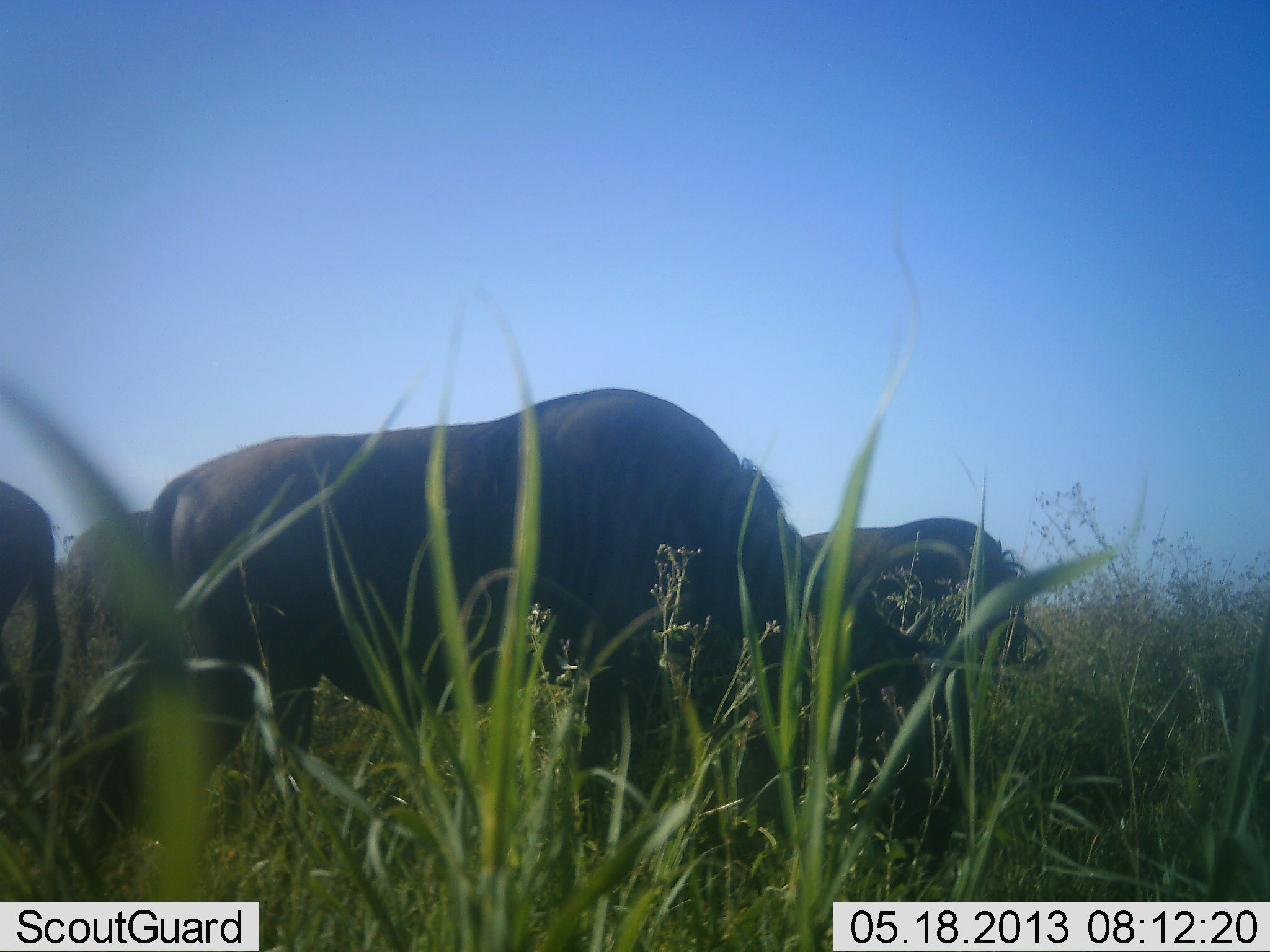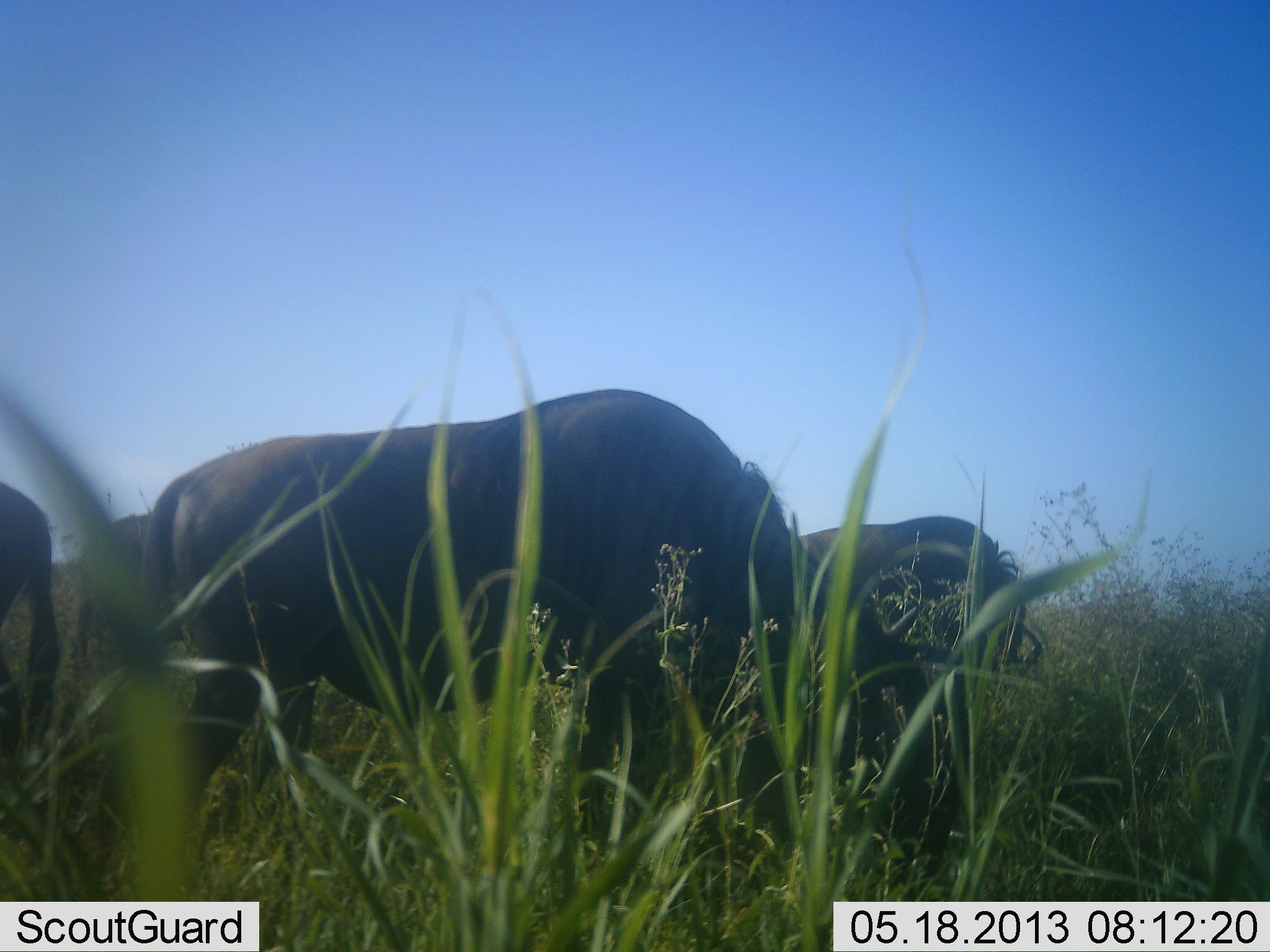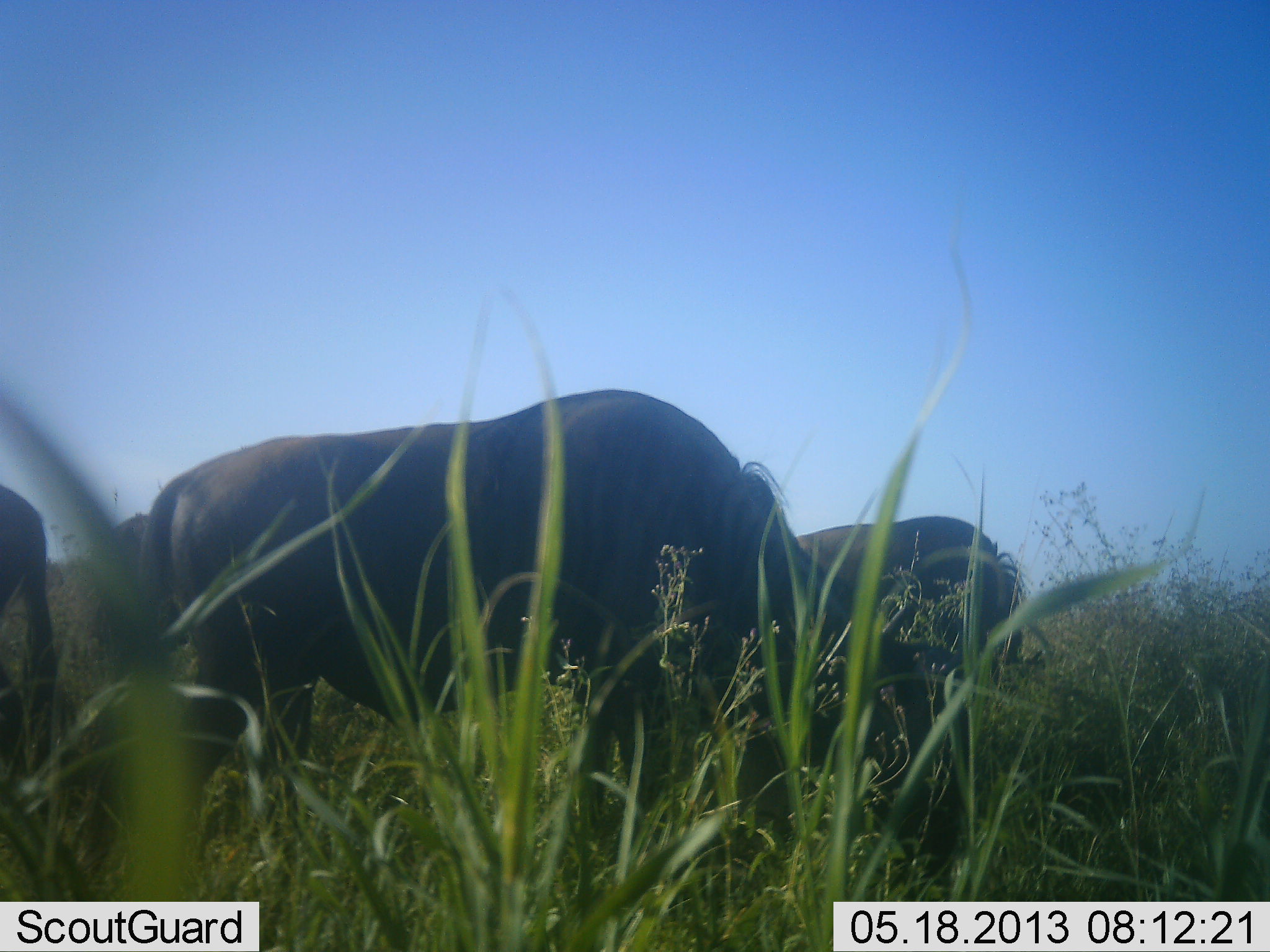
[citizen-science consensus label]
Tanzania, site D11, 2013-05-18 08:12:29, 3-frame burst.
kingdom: Animalia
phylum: Chordata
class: Mammalia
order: Artiodactyla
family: Bovidae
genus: Connochaetes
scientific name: Connochaetes taurinus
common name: blue wildebeest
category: wildebeest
Wildebeest (blue wildebeest) (Connochaetes taurinus), count 4. Behavior (volunteer vote fractions): standing 41%, resting 5%, moving 0%, interacting 0%. Young present (vote fraction): 0%. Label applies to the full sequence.